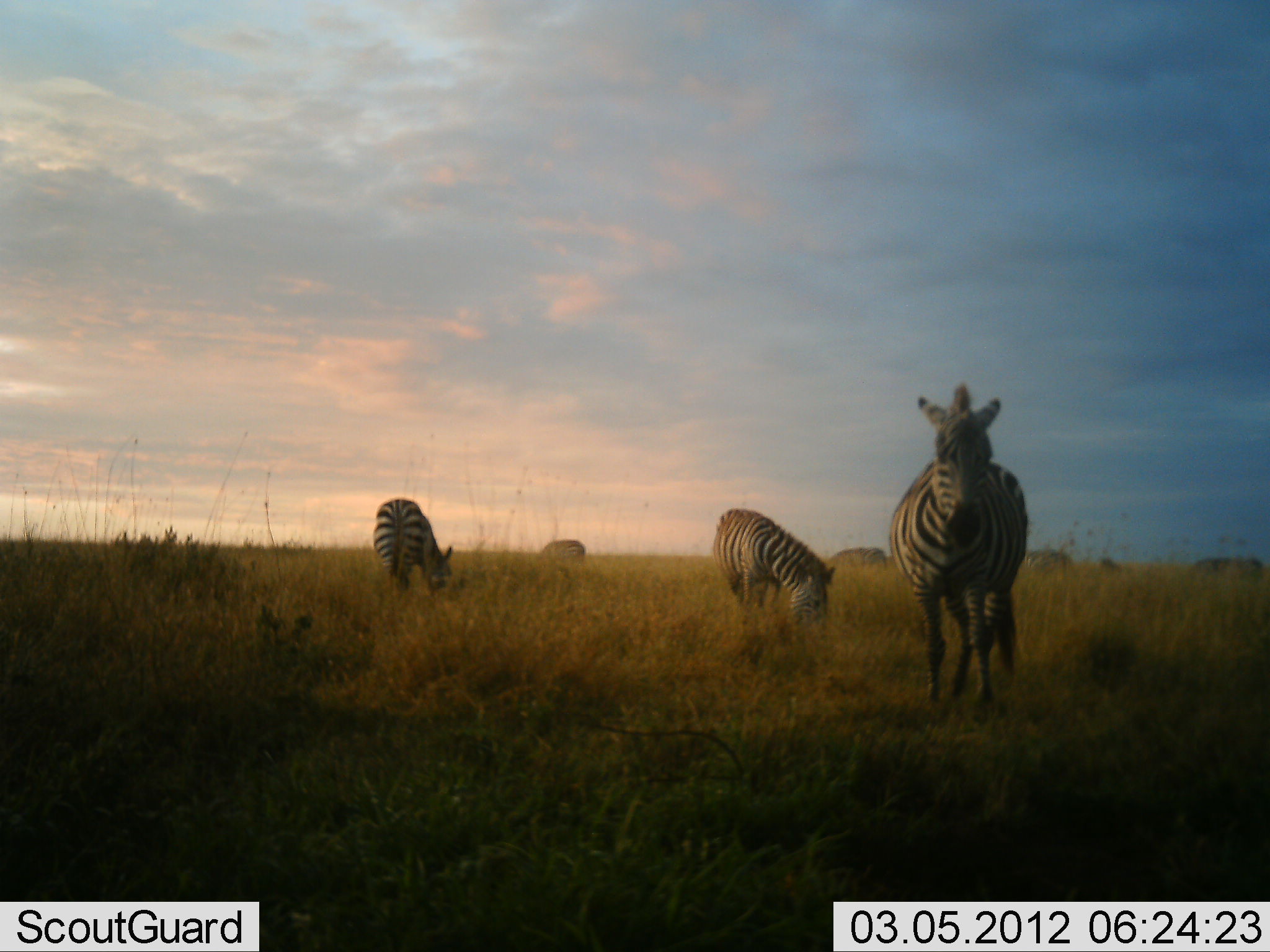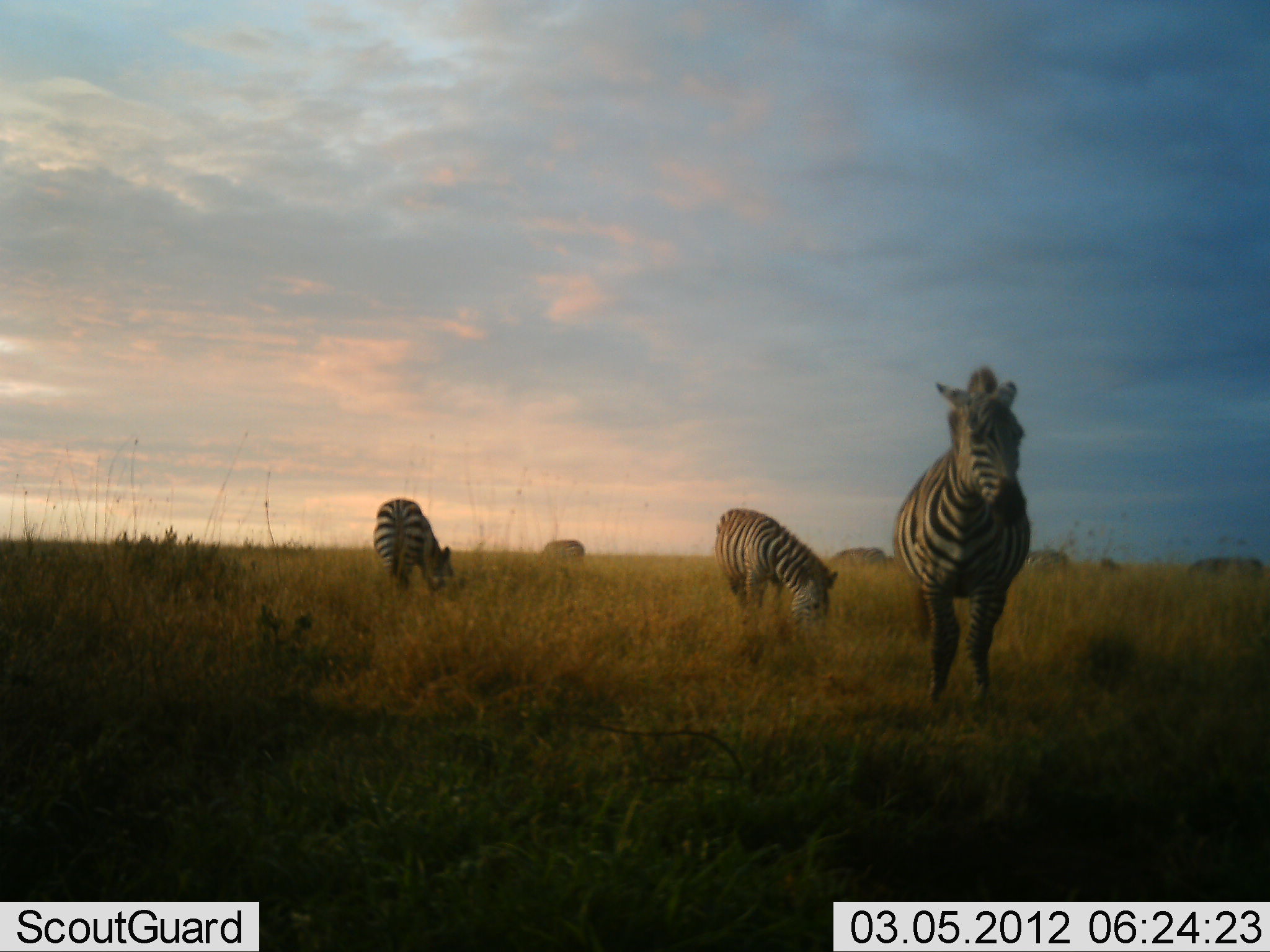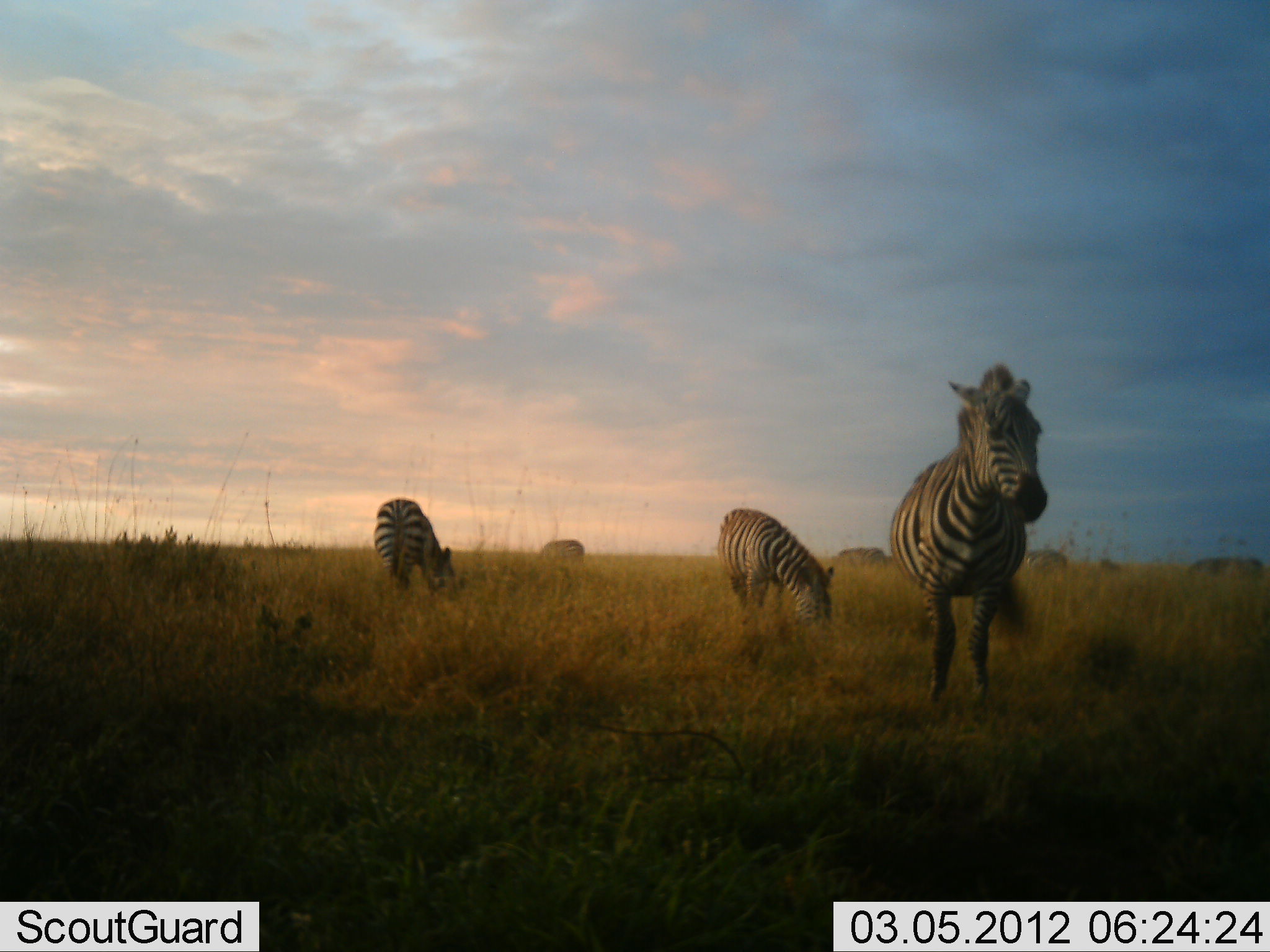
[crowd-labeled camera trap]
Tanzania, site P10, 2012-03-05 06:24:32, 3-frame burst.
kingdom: Animalia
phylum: Chordata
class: Mammalia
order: Perissodactyla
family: Equidae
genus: Equus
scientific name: Equus quagga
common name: plains zebra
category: zebra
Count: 8.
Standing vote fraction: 50%.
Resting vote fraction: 0%.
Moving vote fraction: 21%.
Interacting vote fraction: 0%.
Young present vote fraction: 0%.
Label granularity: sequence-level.